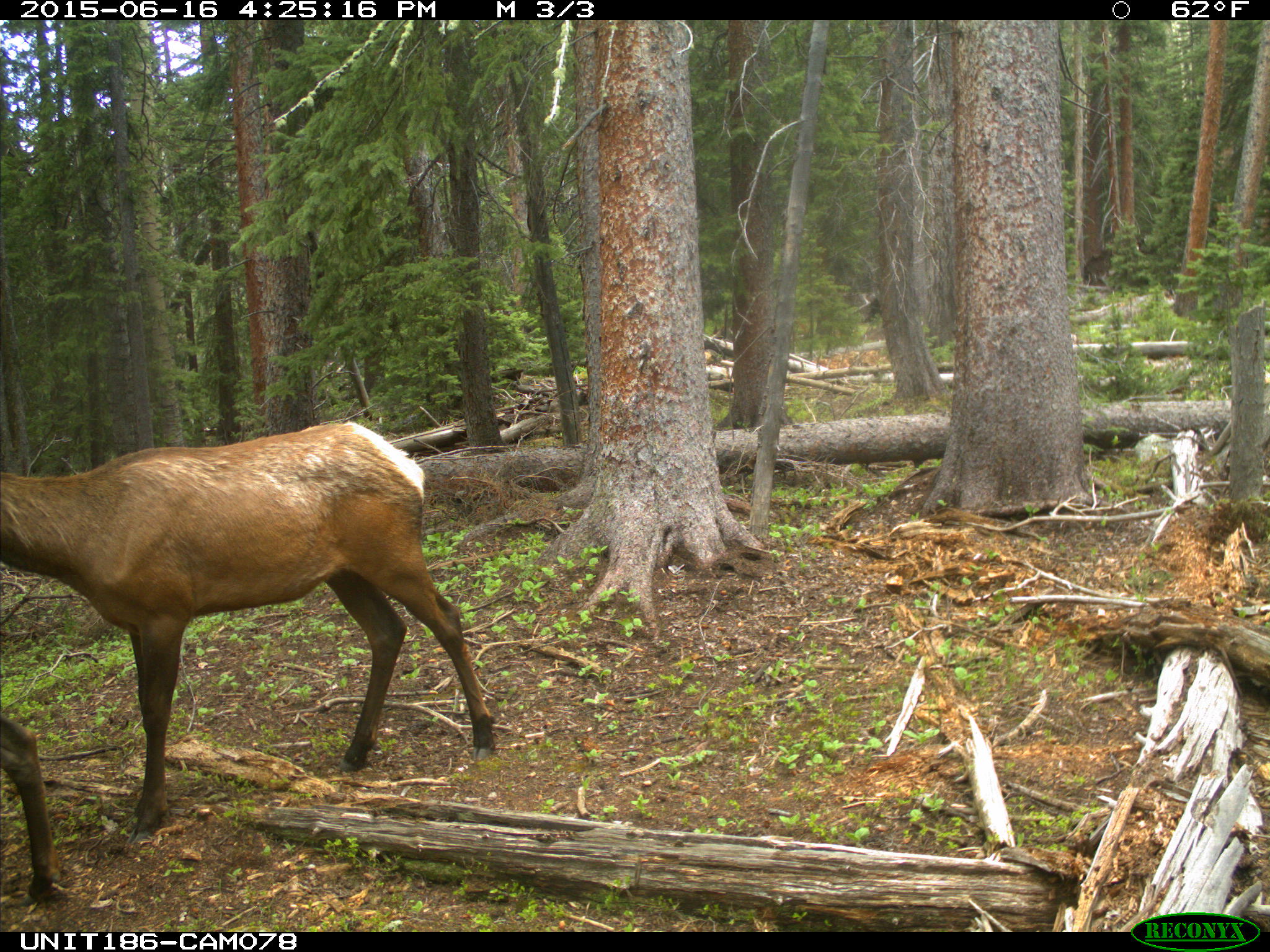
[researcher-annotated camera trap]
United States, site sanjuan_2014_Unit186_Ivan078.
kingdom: Animalia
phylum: Chordata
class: Mammalia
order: Artiodactyla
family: Cervidae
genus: Cervus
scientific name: Cervus elaphus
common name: red deer